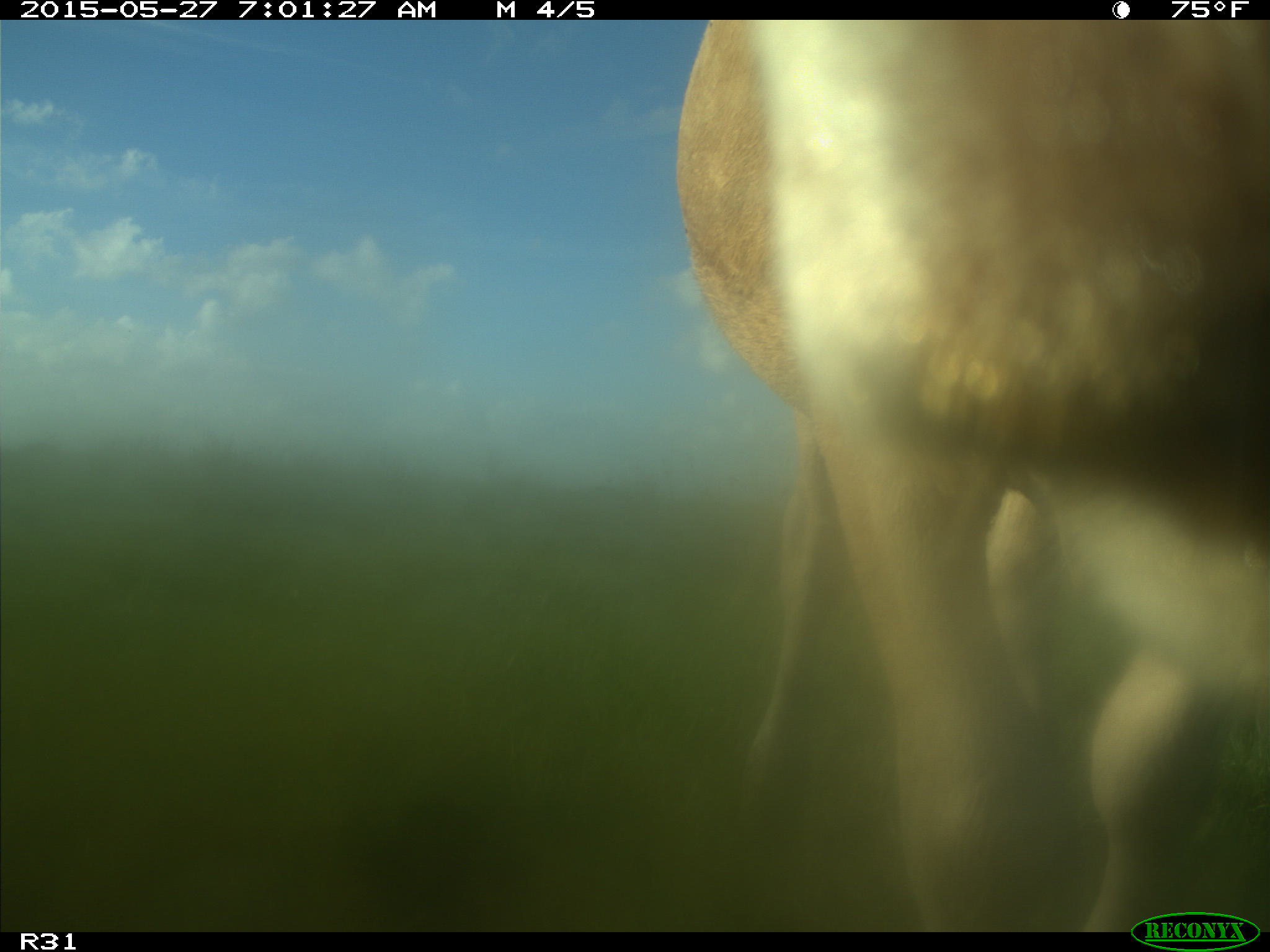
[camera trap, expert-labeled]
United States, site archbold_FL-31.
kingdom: Animalia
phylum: Chordata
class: Mammalia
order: Artiodactyla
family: Bovidae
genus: Bos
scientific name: Bos taurus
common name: domestic cow